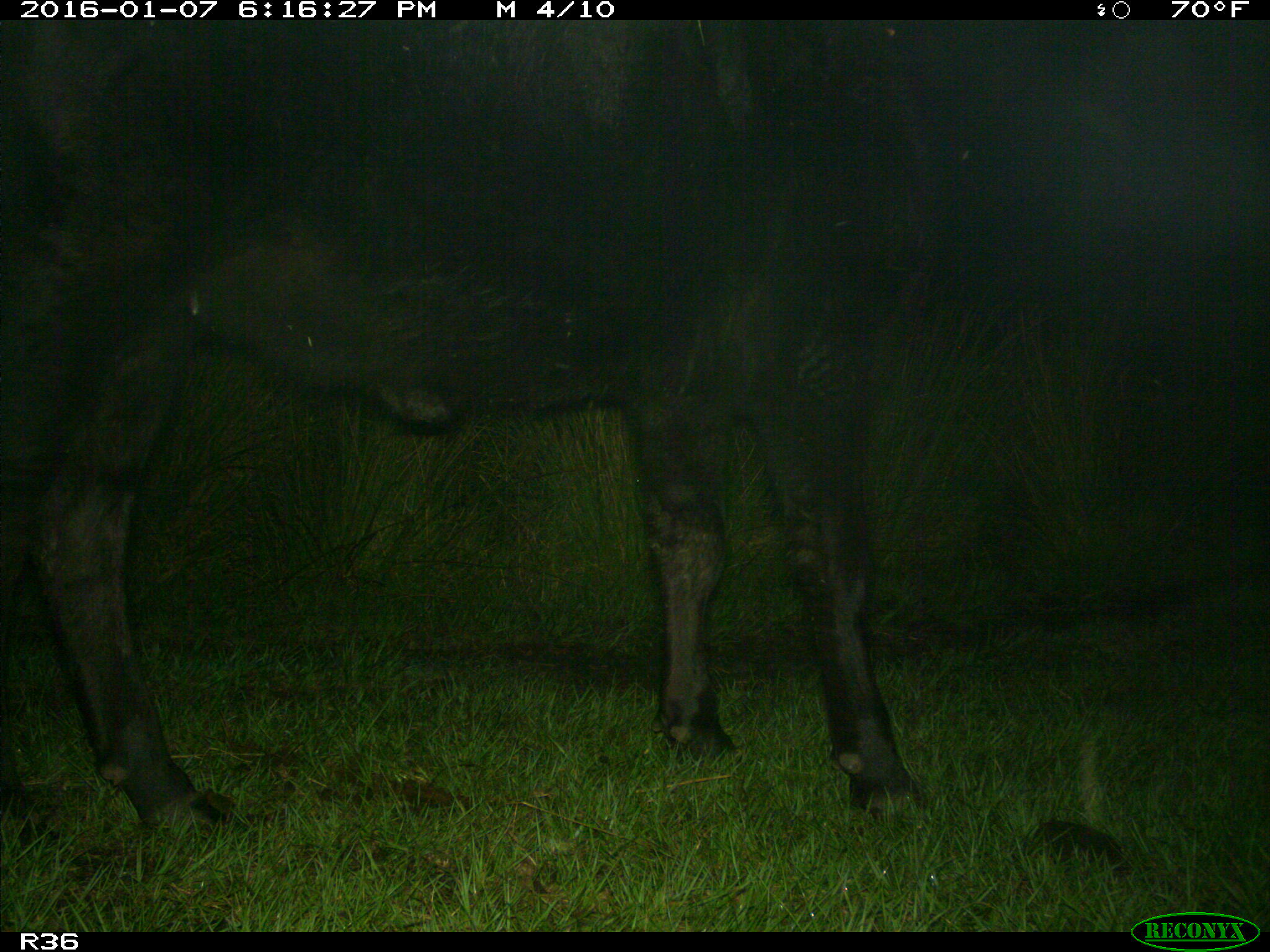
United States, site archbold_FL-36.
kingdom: Animalia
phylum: Chordata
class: Mammalia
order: Artiodactyla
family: Bovidae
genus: Bos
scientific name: Bos taurus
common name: domestic cow